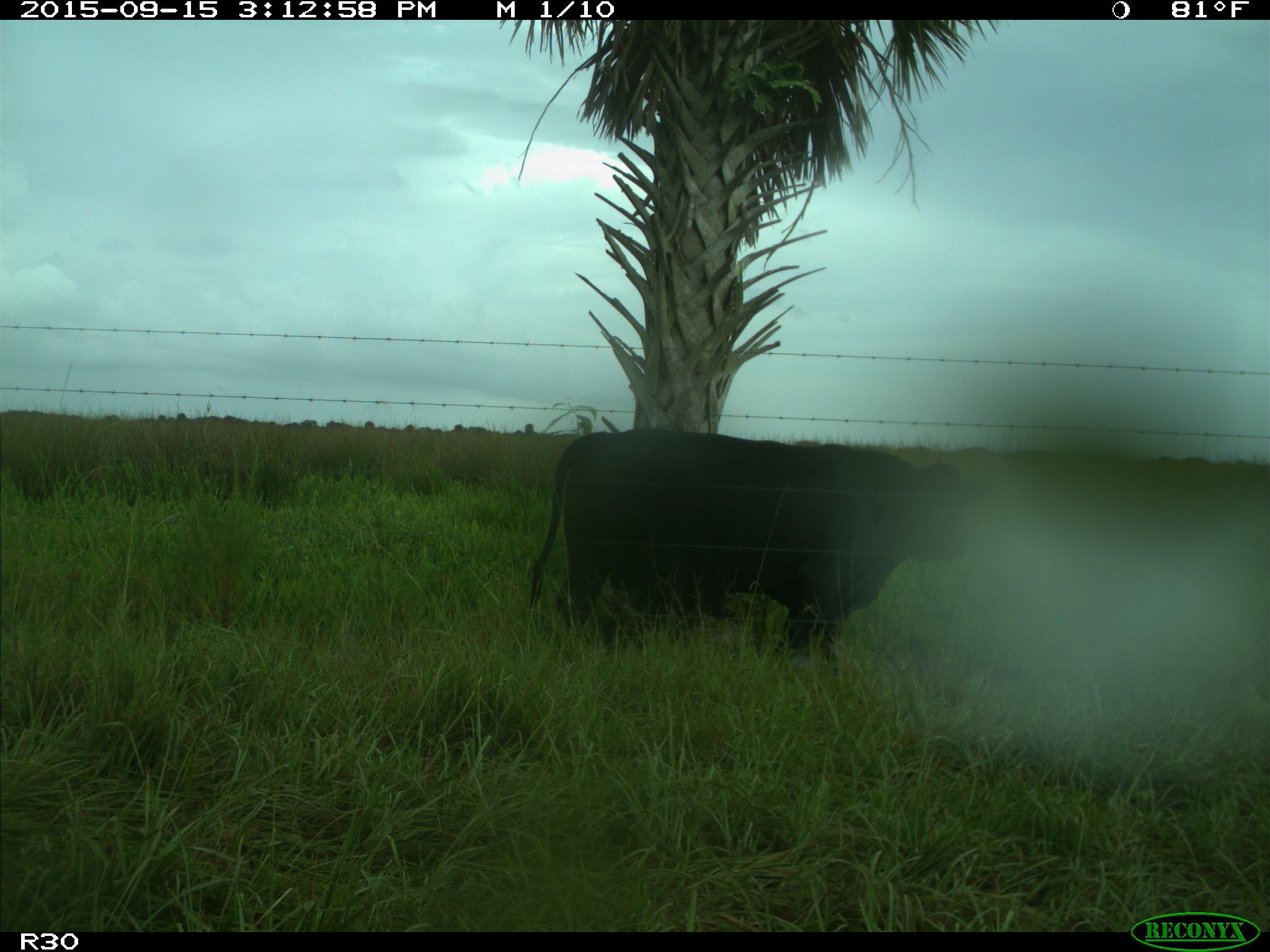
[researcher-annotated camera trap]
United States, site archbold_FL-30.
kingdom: Animalia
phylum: Chordata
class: Mammalia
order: Artiodactyla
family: Bovidae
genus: Bos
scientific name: Bos taurus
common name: domestic cow